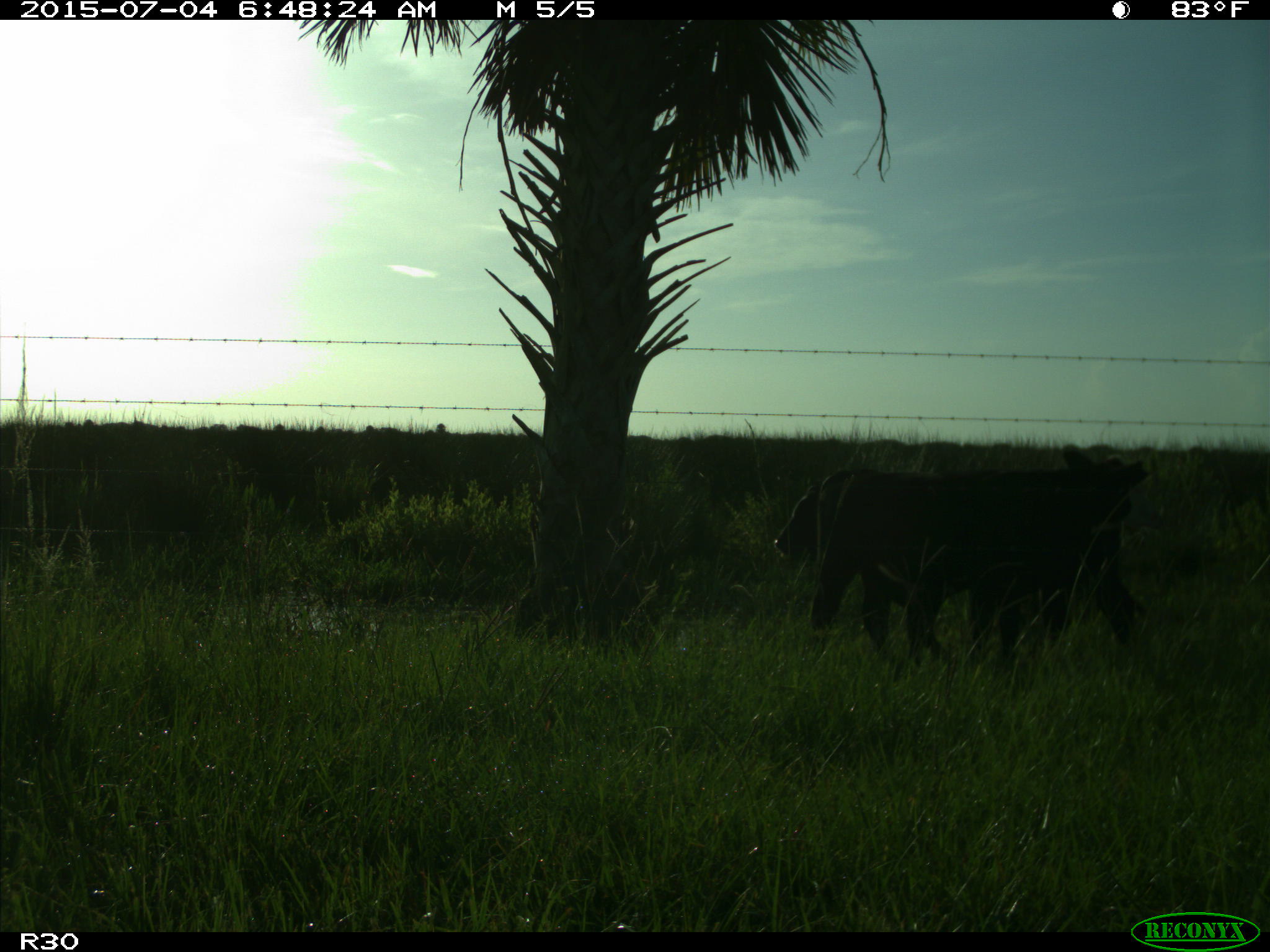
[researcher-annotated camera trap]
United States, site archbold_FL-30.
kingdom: Animalia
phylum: Chordata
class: Mammalia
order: Artiodactyla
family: Bovidae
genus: Bos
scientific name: Bos taurus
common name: domestic cow